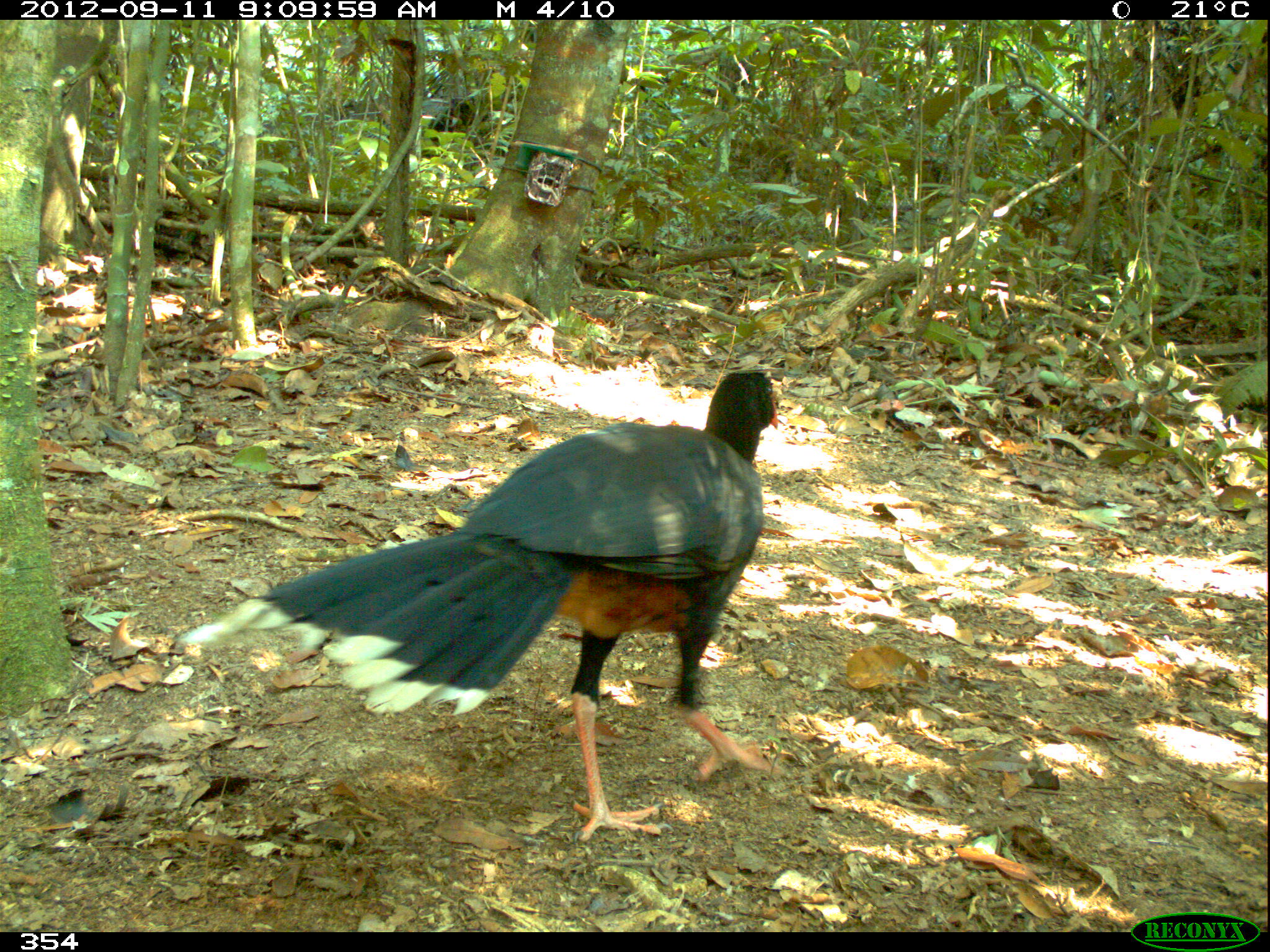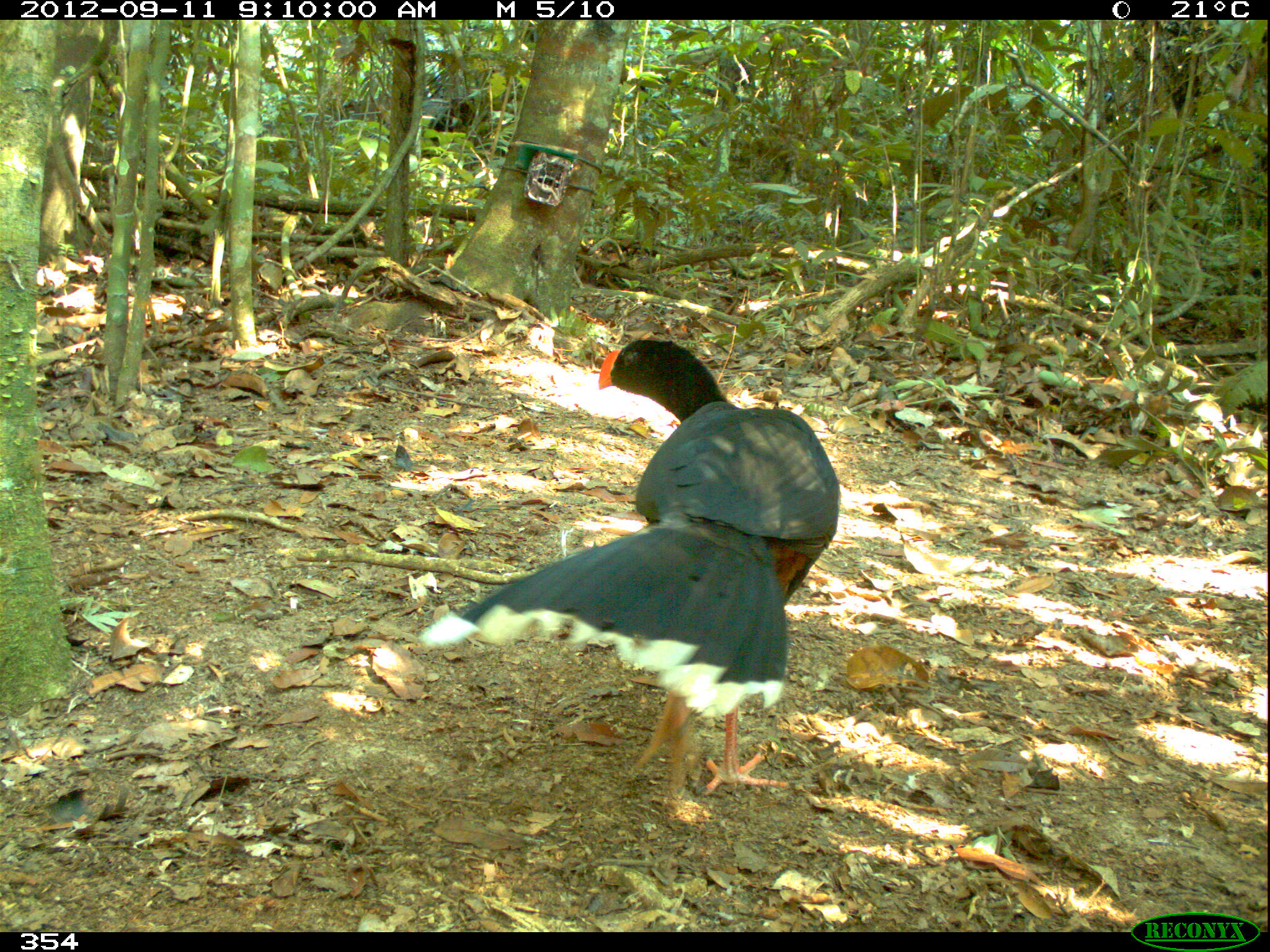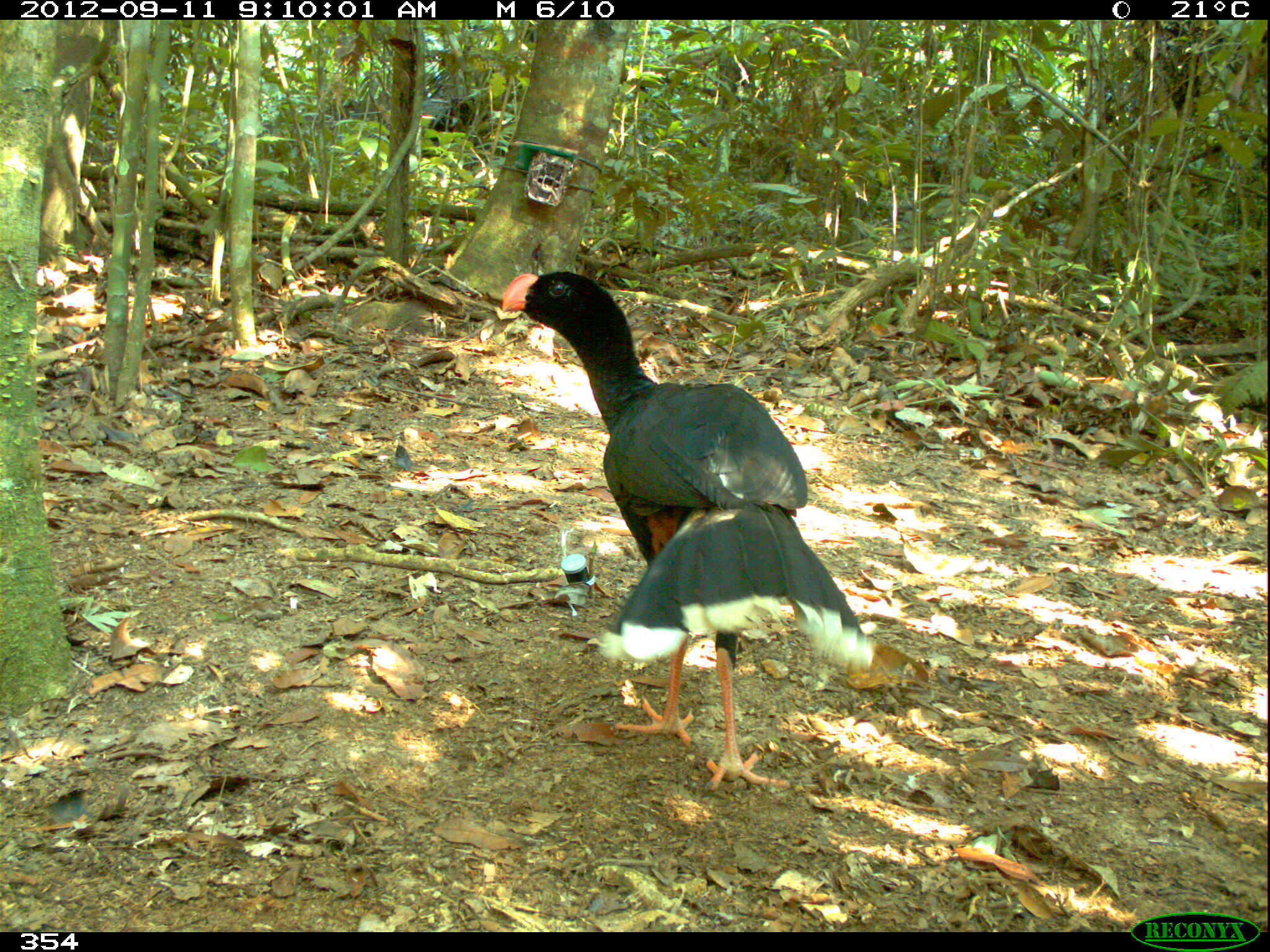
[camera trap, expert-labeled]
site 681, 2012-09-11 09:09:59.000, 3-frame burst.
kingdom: Animalia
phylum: Chordata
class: Aves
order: Galliformes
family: Cracidae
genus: Mitu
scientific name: Mitu tuberosum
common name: razor-billed curassow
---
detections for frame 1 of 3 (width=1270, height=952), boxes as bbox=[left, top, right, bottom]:
mitu tuberosum: bbox=[171, 367, 779, 841]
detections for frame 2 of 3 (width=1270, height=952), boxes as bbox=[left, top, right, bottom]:
mitu tuberosum: bbox=[417, 328, 841, 797]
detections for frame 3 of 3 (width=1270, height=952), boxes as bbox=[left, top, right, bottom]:
mitu tuberosum: bbox=[498, 264, 870, 789]